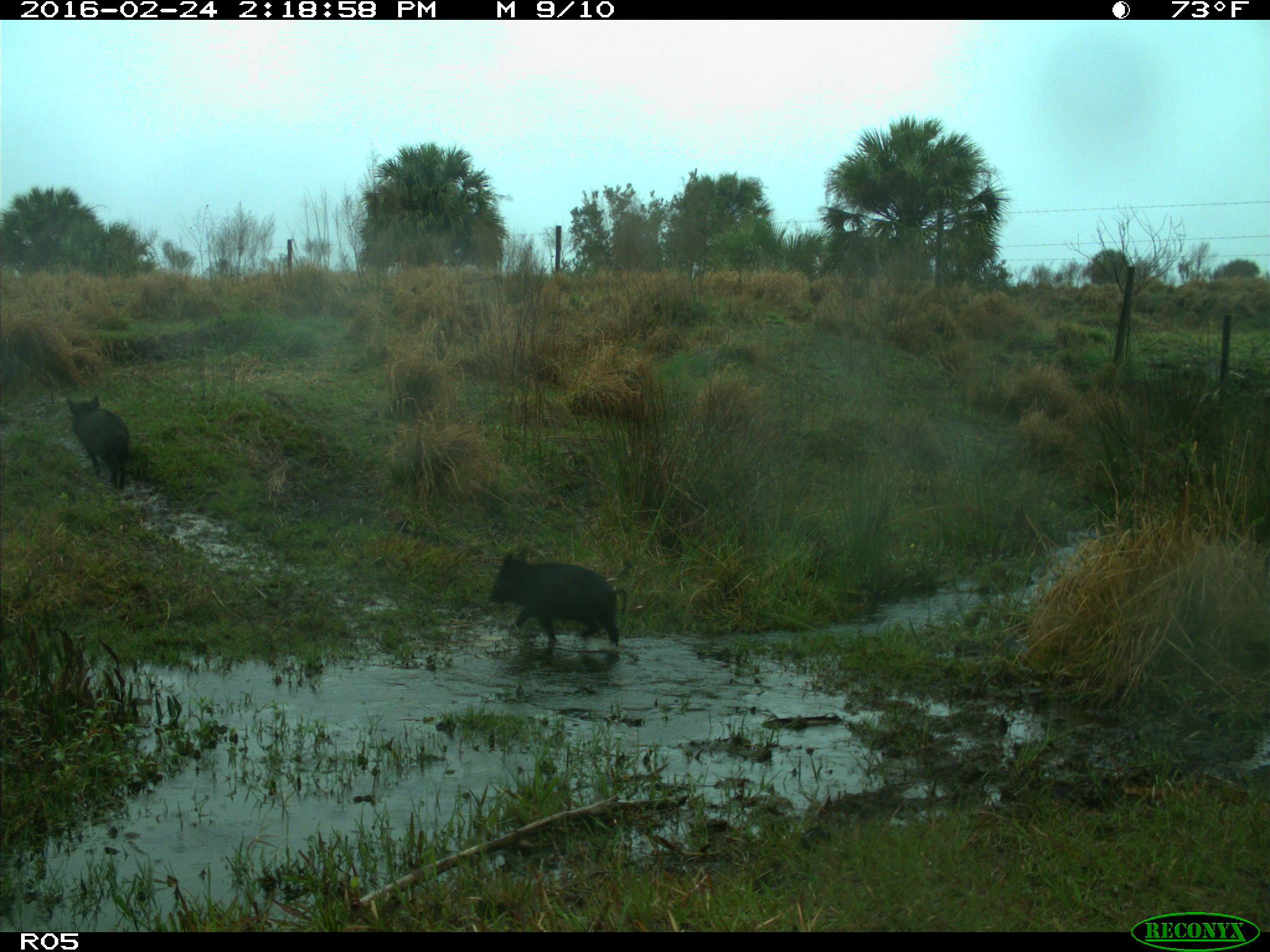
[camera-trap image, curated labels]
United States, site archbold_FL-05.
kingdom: Animalia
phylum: Chordata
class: Mammalia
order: Artiodactyla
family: Suidae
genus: Sus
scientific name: Sus scrofa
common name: wild boar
Sus scrofa (wild boar).